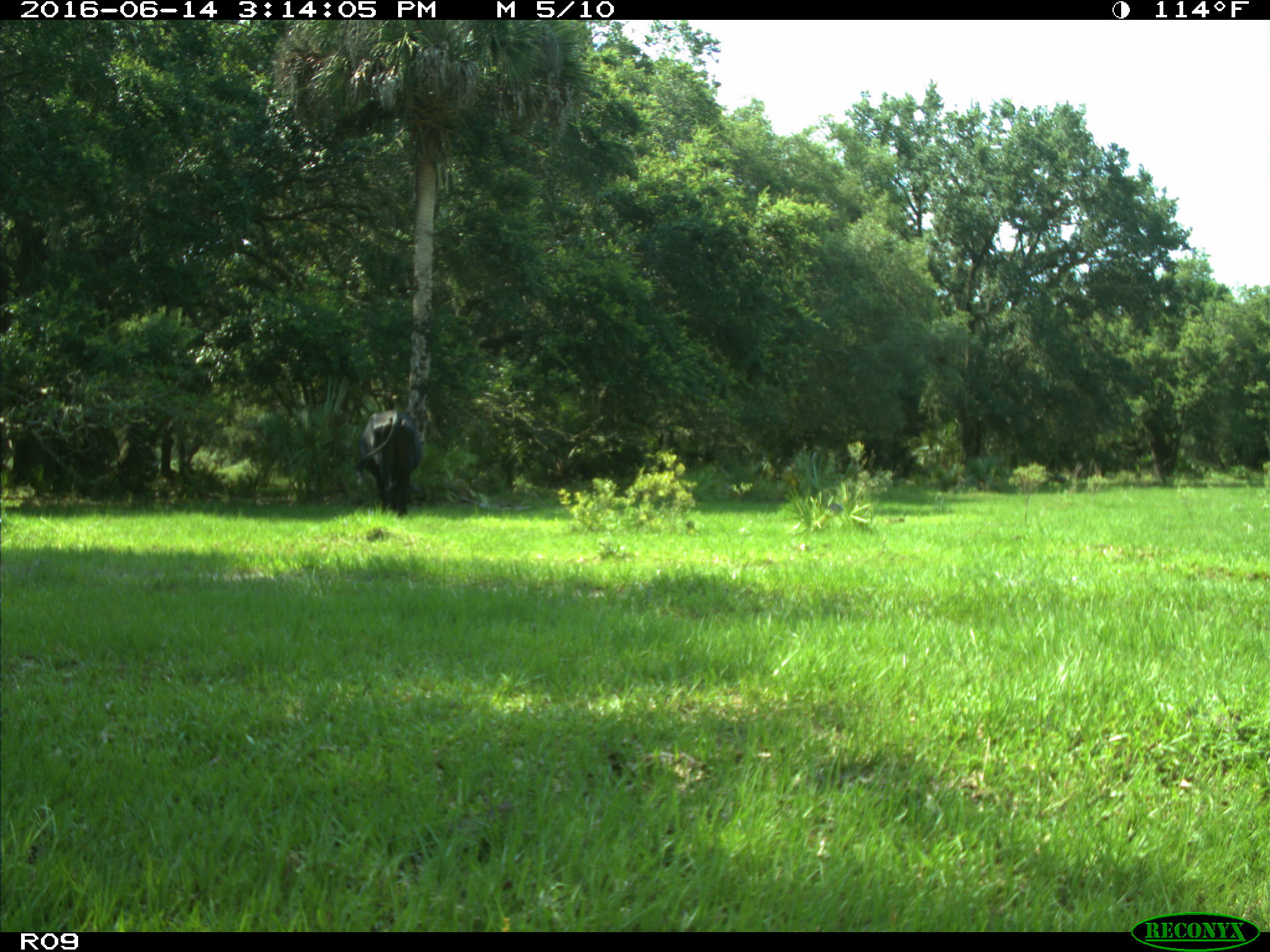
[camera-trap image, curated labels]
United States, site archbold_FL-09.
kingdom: Animalia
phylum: Chordata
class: Mammalia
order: Artiodactyla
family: Bovidae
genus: Bos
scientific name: Bos taurus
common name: domestic cow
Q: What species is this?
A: Bos taurus (domestic cow).